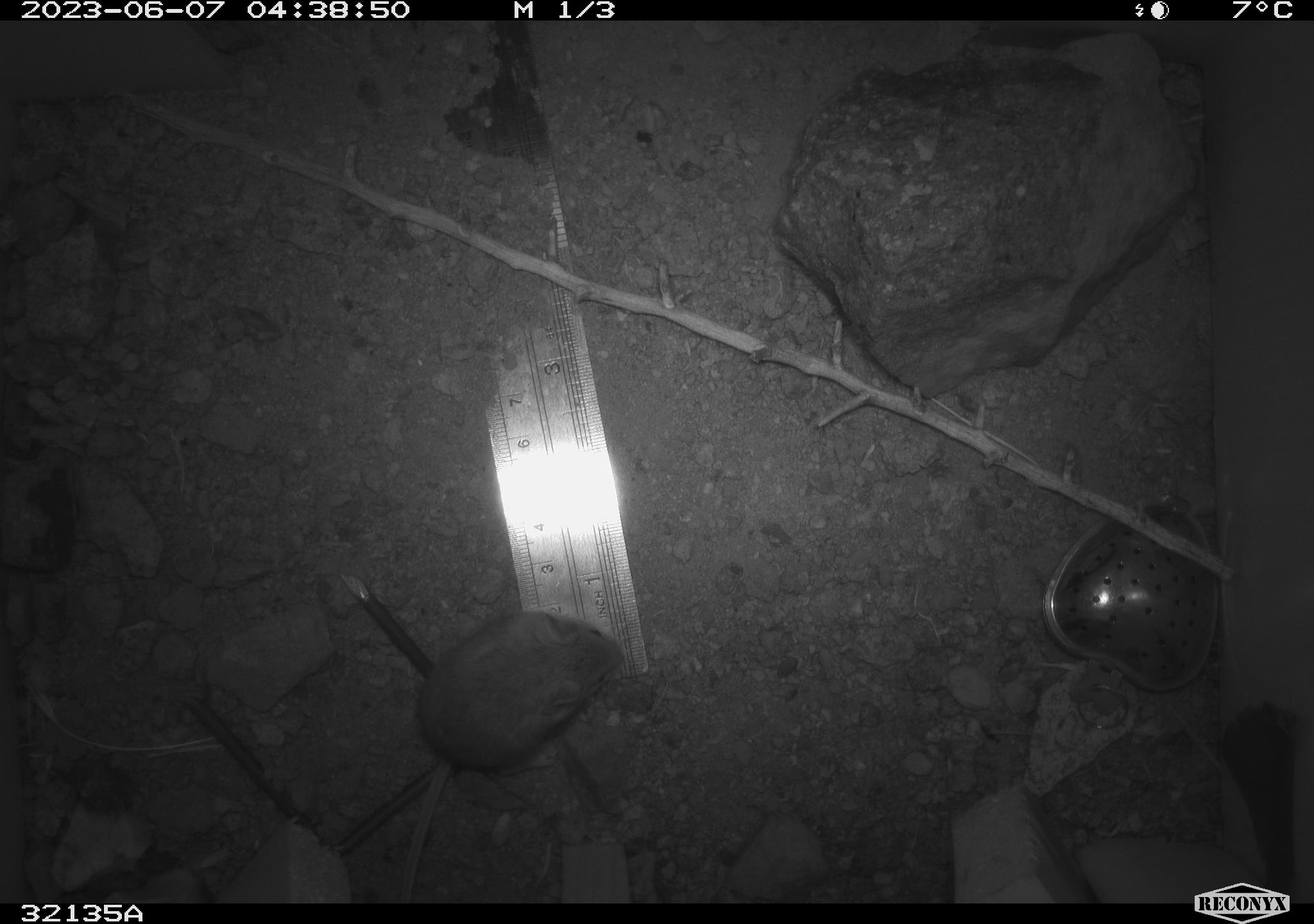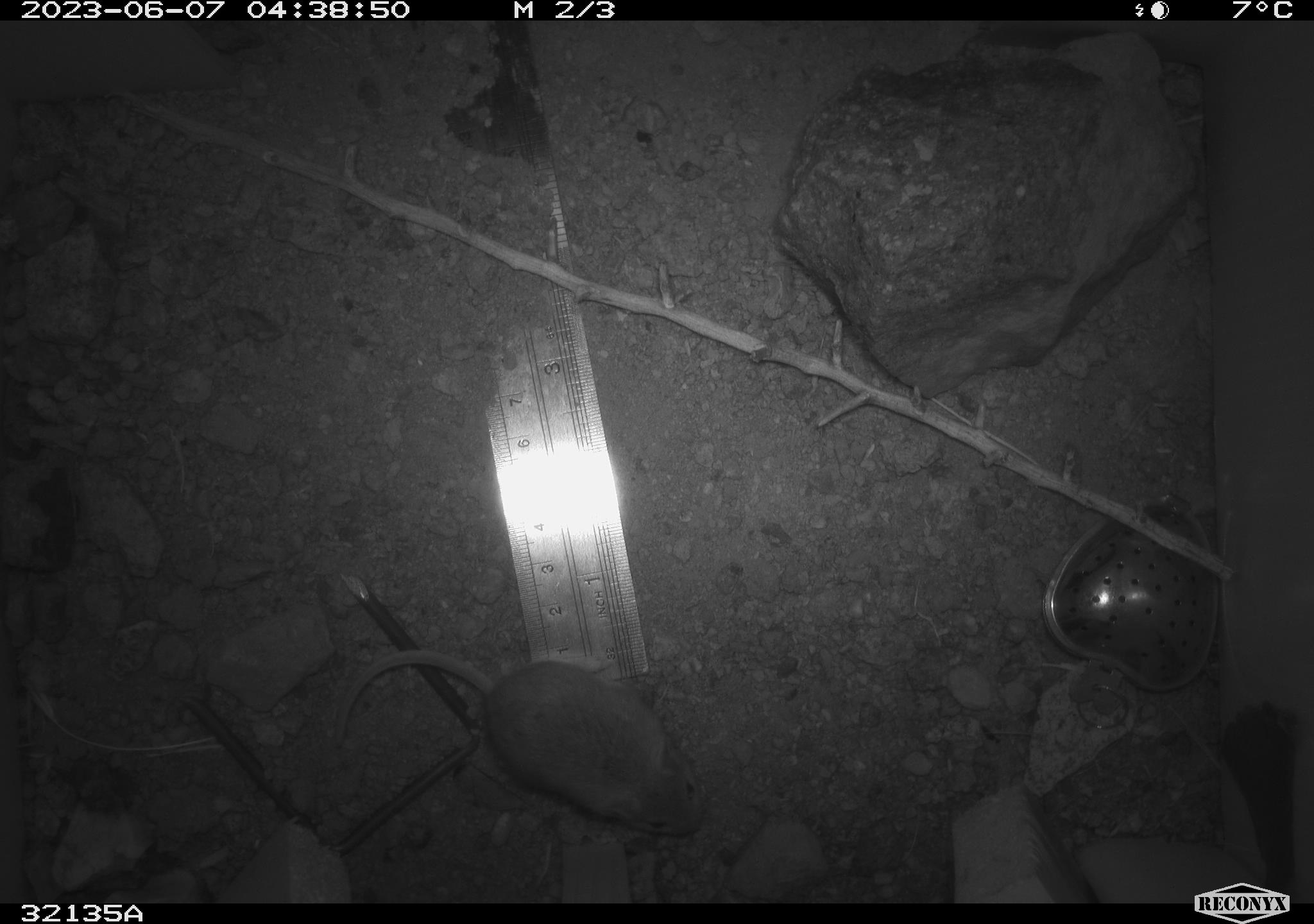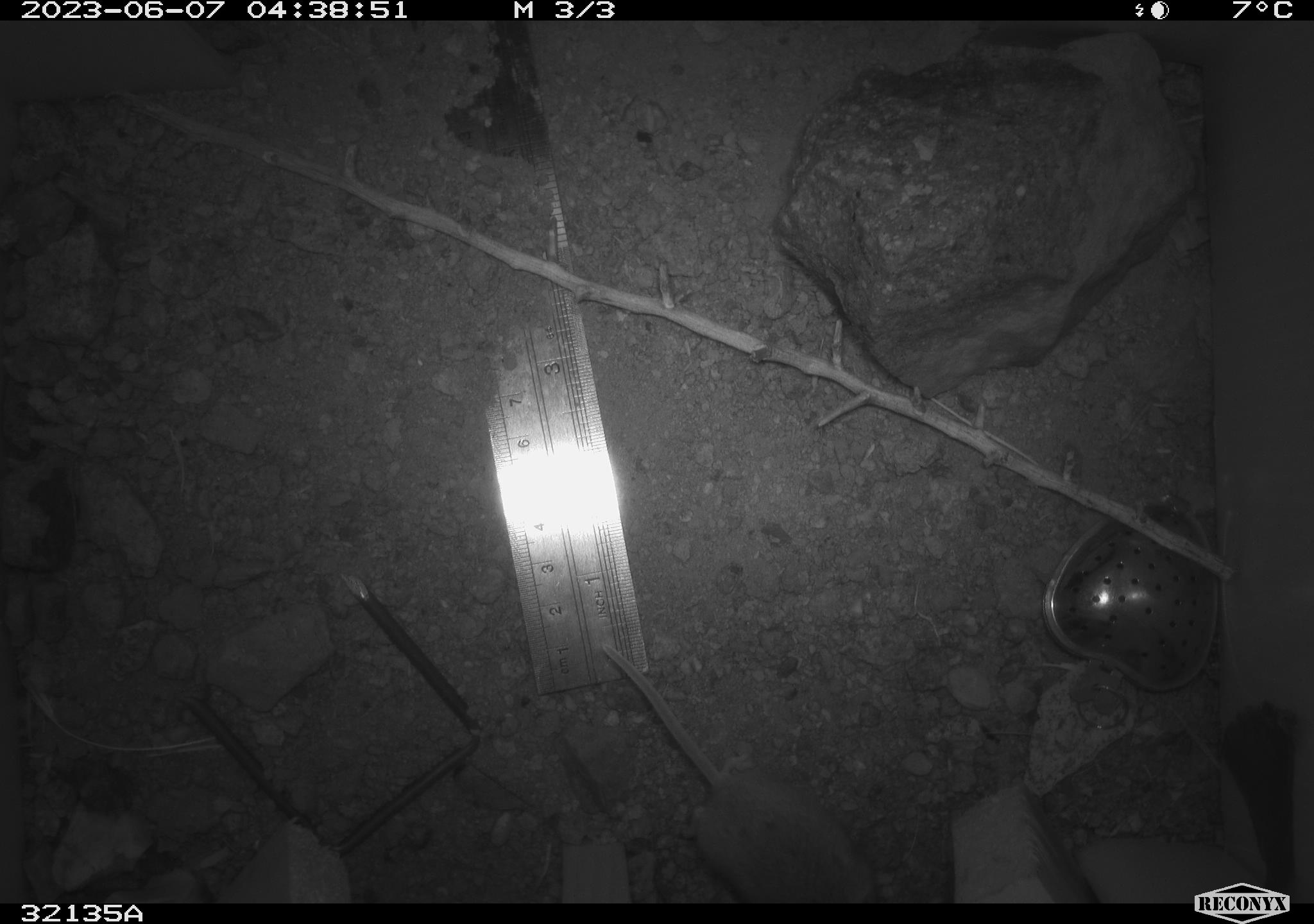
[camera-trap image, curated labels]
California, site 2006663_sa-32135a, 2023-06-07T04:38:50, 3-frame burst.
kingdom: Animalia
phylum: Chordata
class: Mammalia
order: Rodentia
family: Cricetidae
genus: Peromyscus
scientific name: Peromyscus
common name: deer mice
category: peromyscus species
Peromyscus species (deer mice) (Peromyscus).